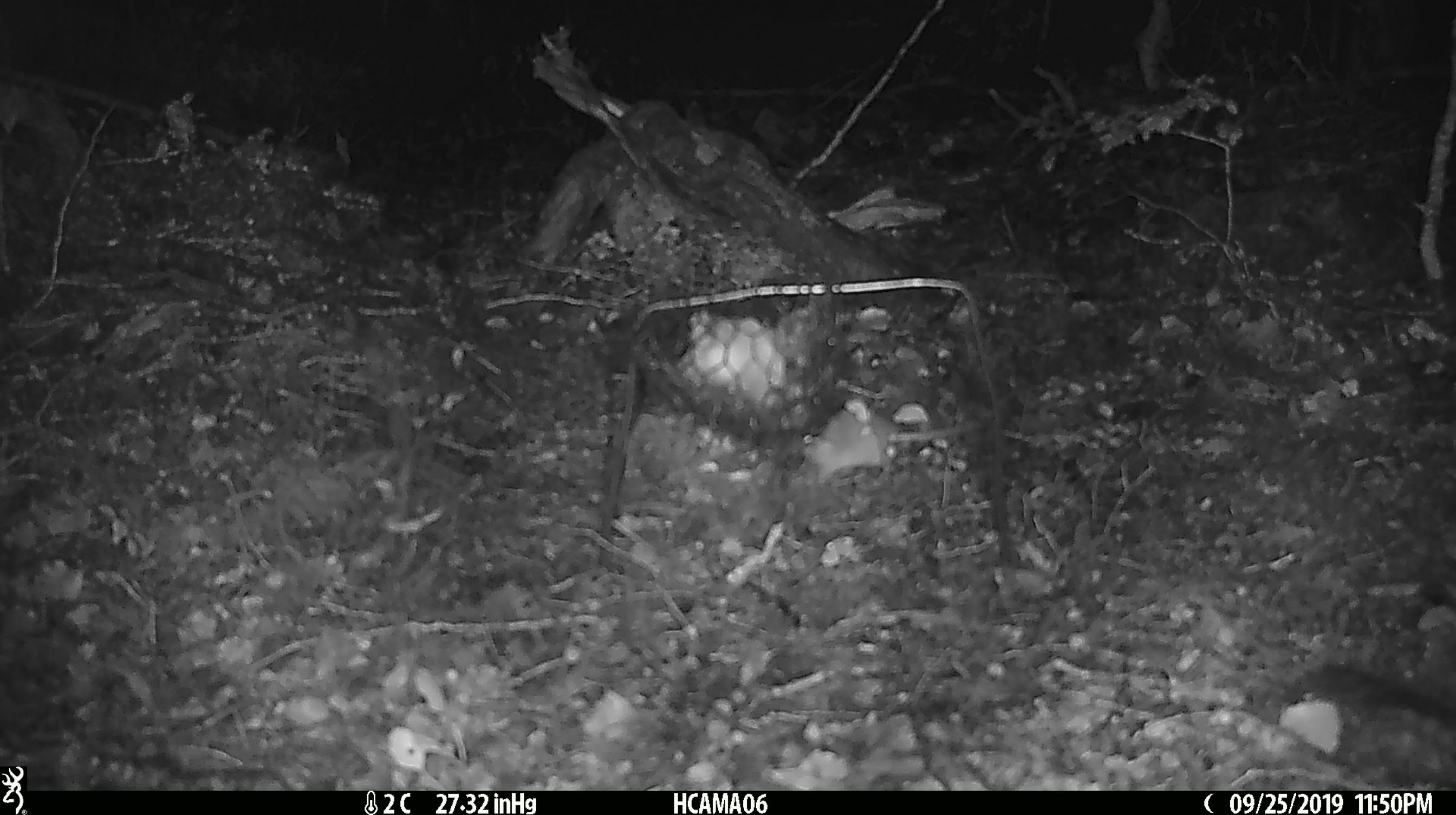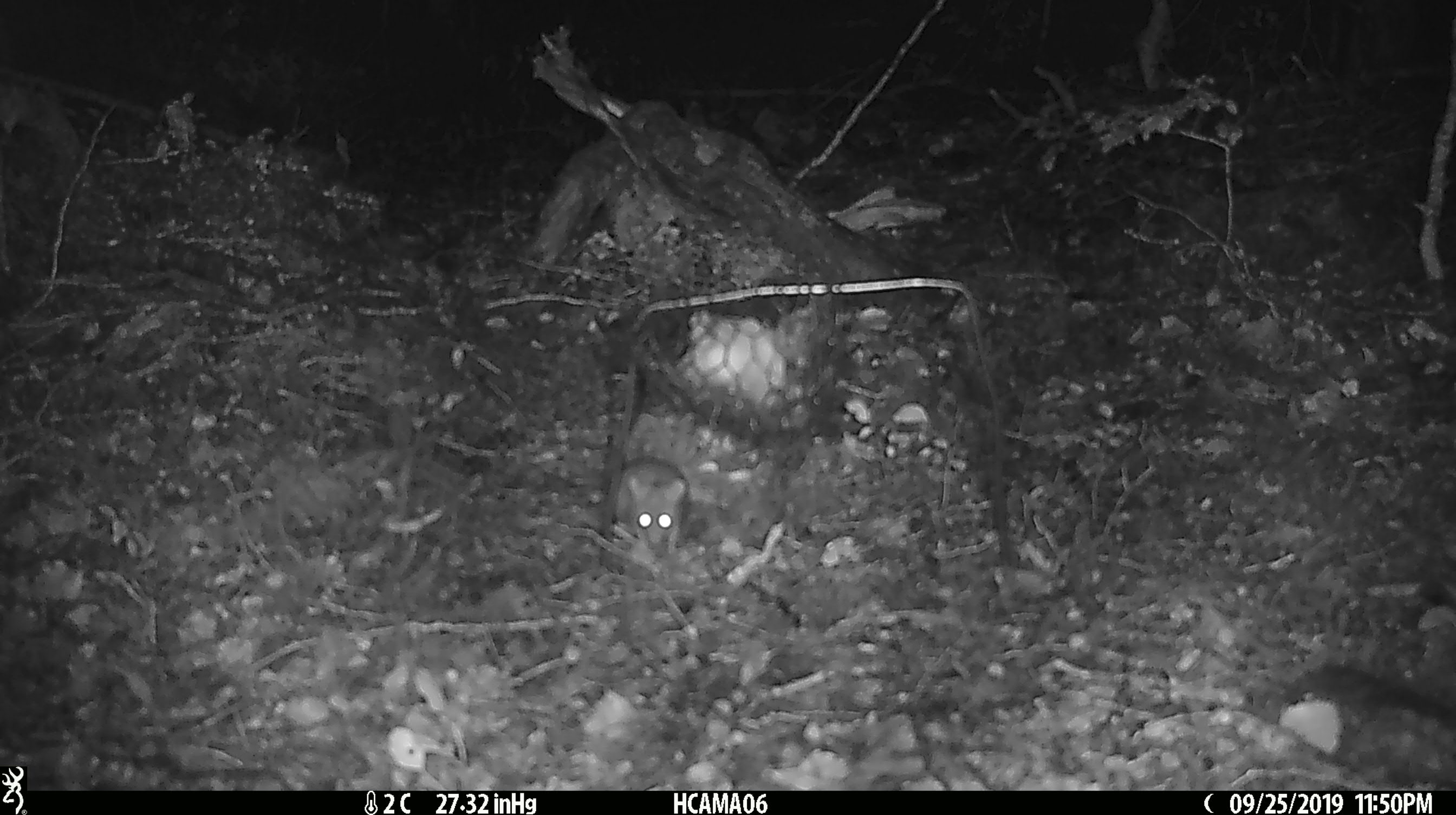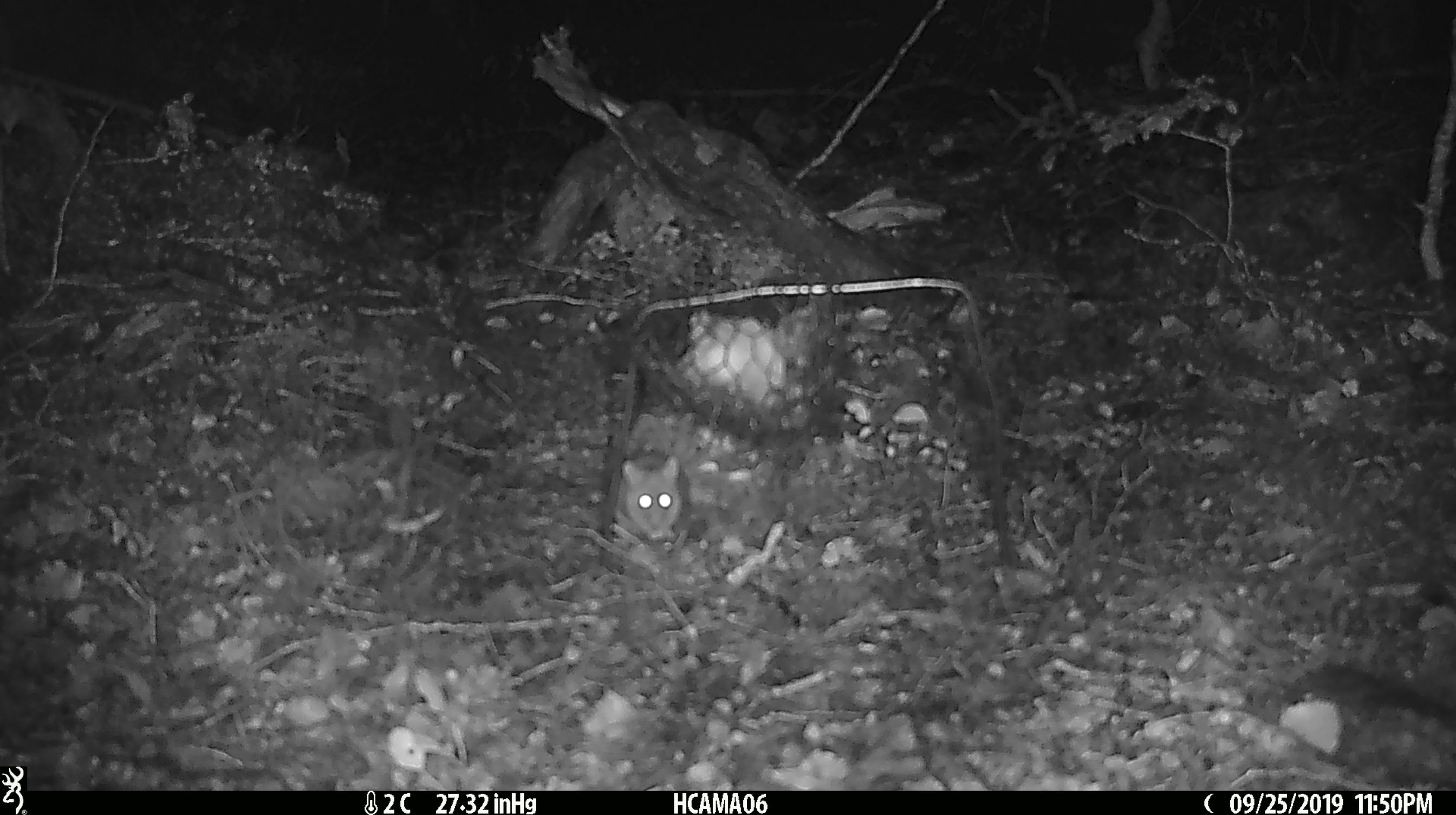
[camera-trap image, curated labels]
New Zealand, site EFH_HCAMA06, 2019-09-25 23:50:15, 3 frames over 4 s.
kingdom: Animalia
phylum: Chordata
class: Mammalia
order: Rodentia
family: Muridae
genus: Mus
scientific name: Mus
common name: mouse